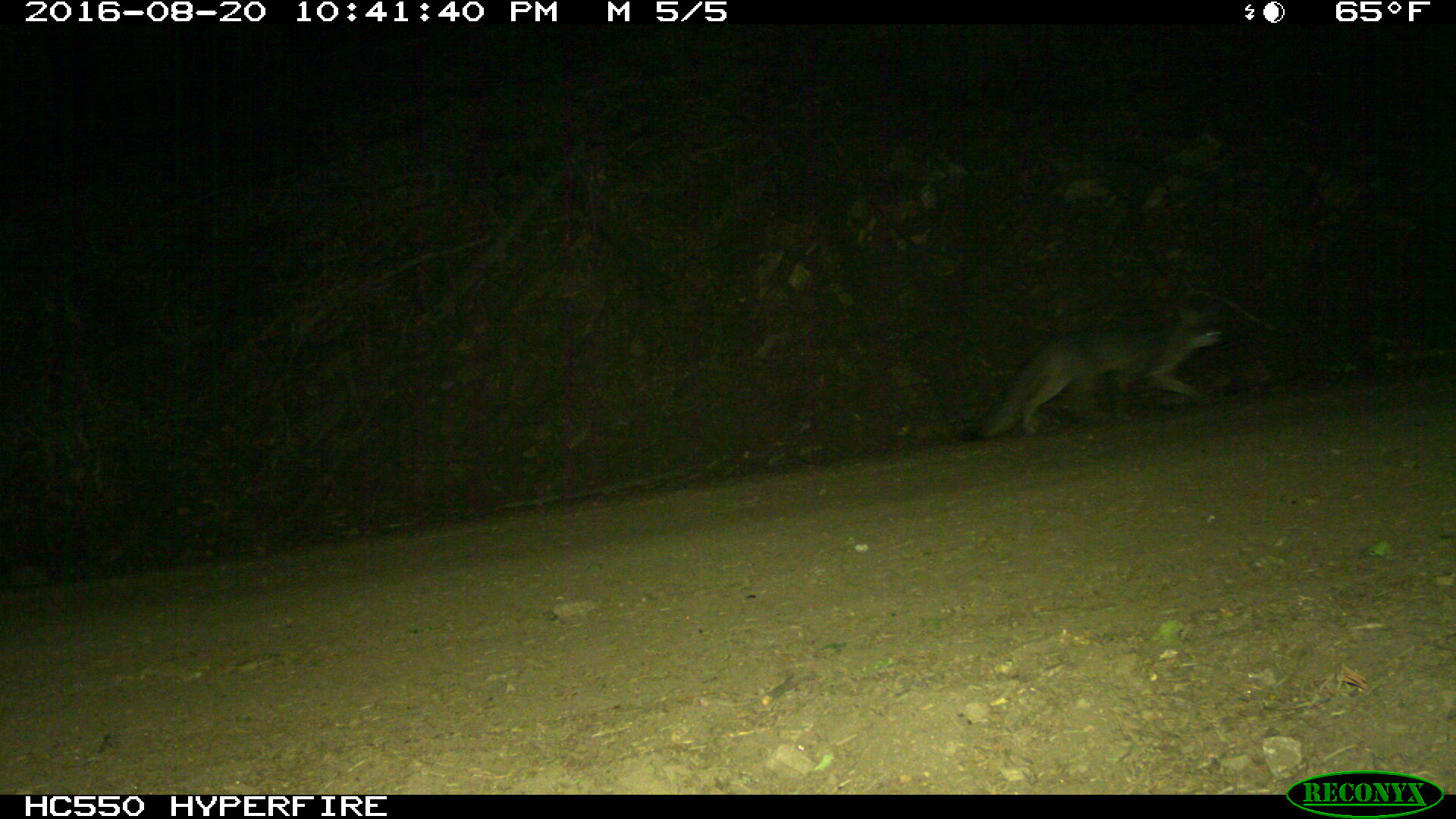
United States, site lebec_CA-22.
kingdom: Animalia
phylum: Chordata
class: Mammalia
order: Carnivora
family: Canidae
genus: Urocyon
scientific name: Urocyon cinereoargenteus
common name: gray fox